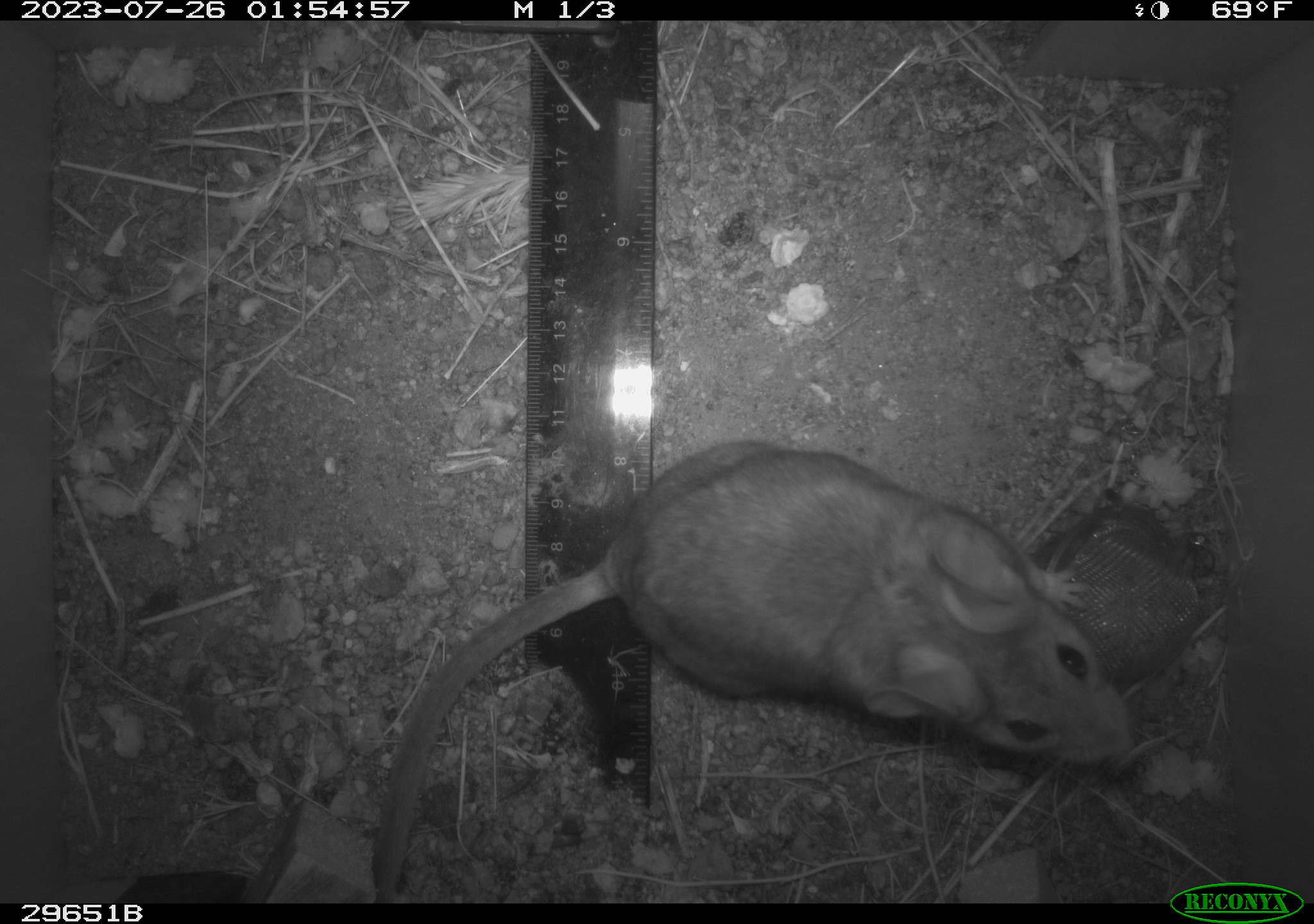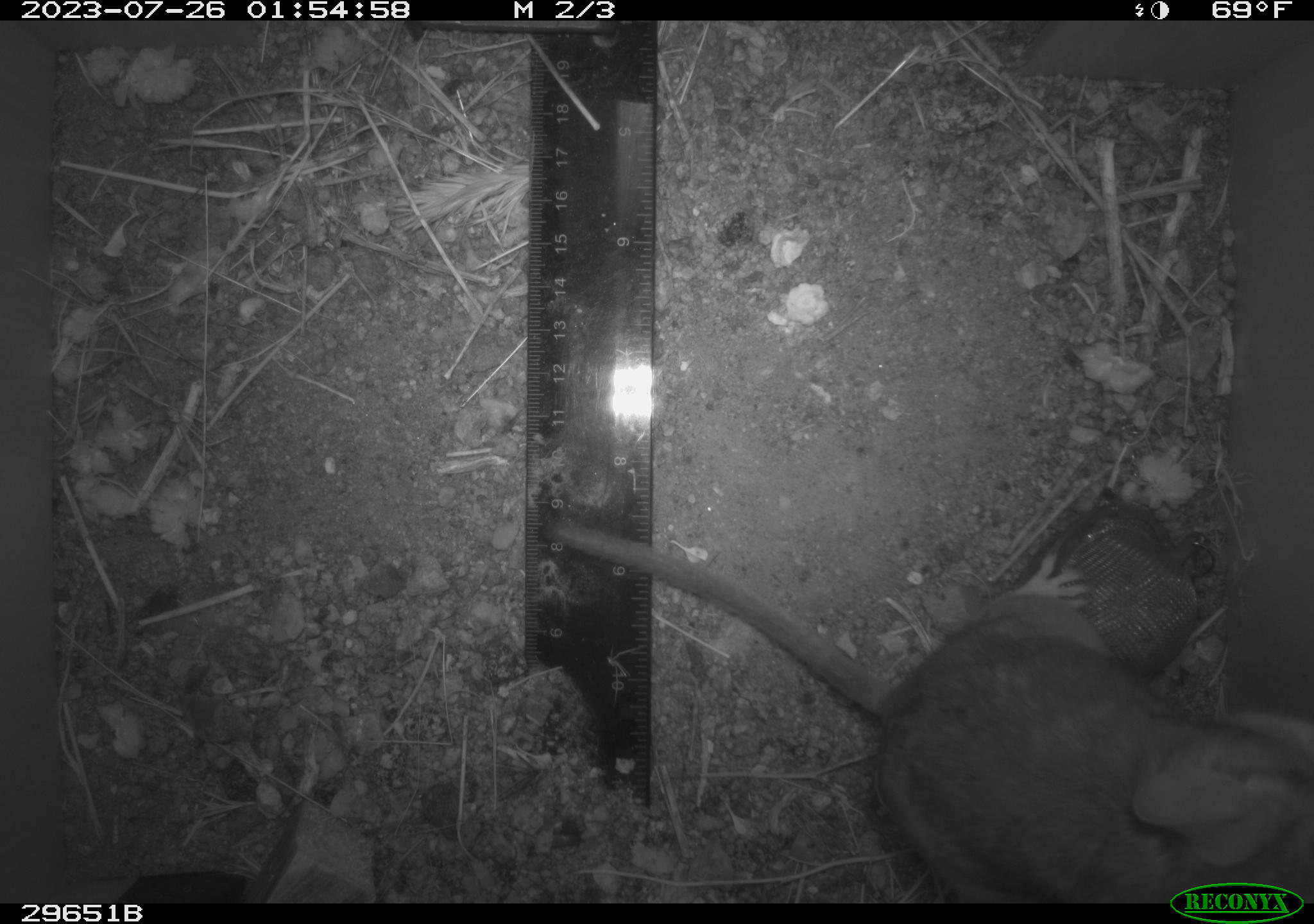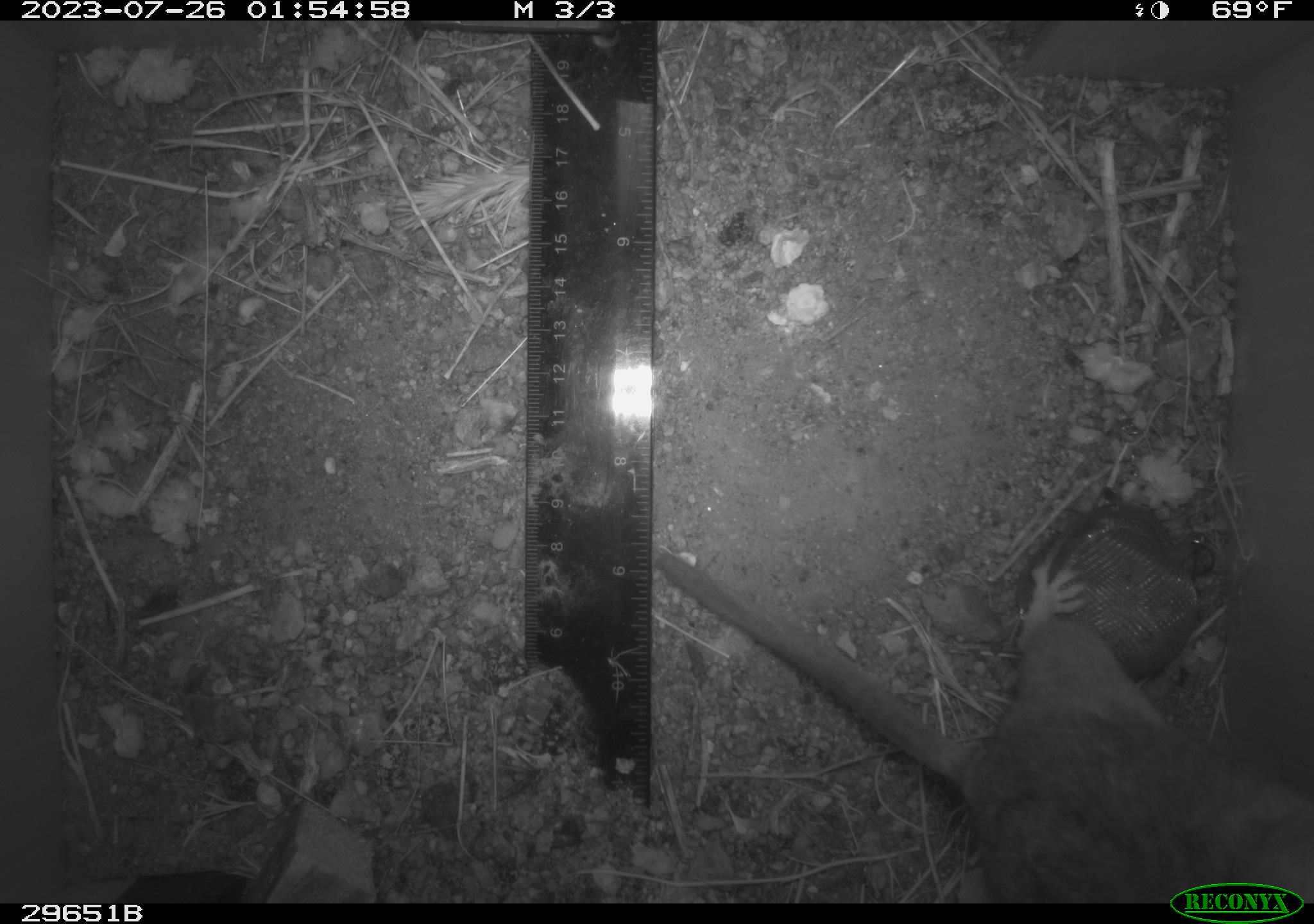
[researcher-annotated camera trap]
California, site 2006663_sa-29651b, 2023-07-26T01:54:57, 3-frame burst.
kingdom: Animalia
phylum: Chordata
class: Mammalia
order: Rodentia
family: Cricetidae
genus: Neotoma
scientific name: Neotoma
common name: pack rat or woodrat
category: neotoma species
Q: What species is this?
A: Neotoma species (pack rat or woodrat) (Neotoma).